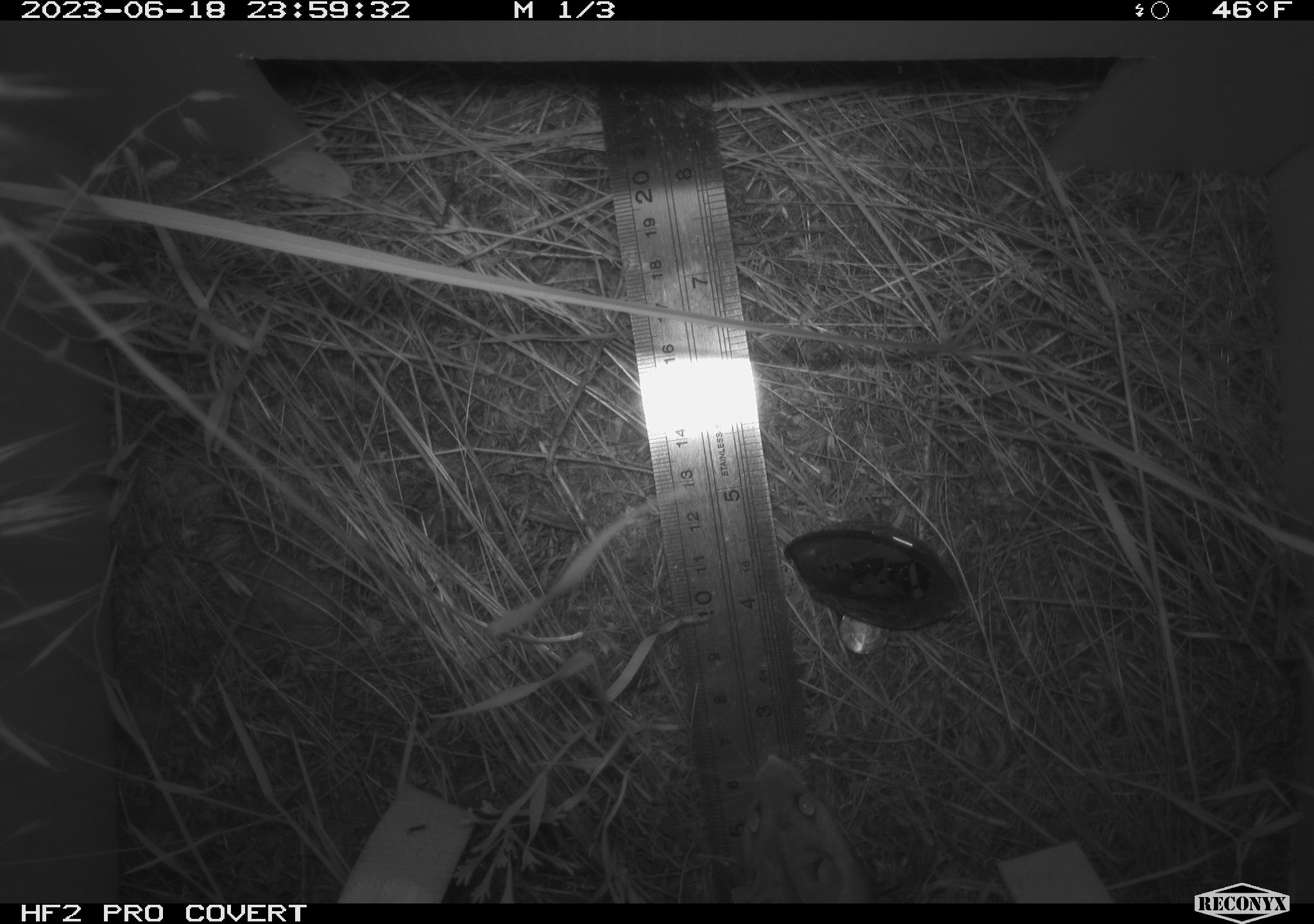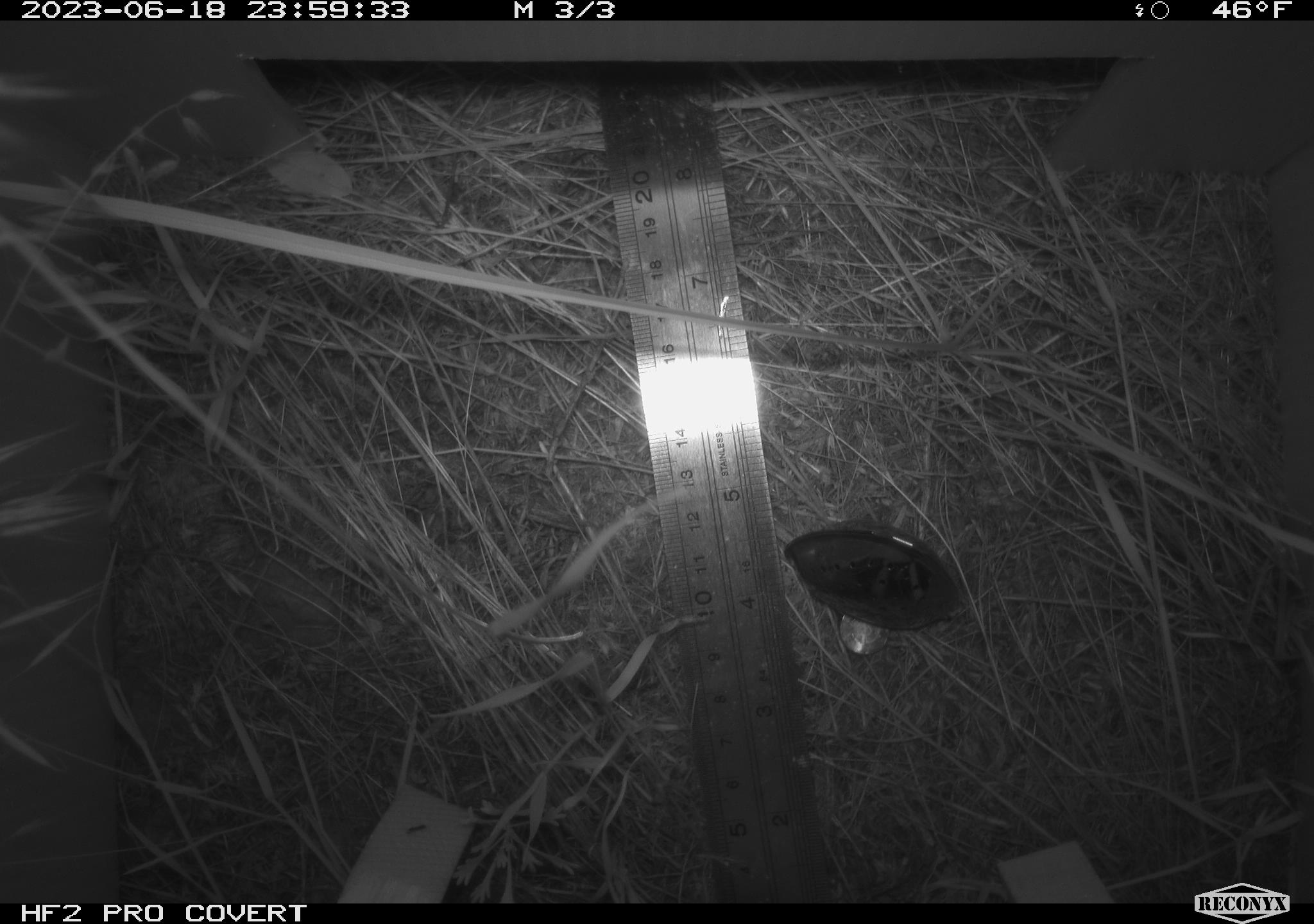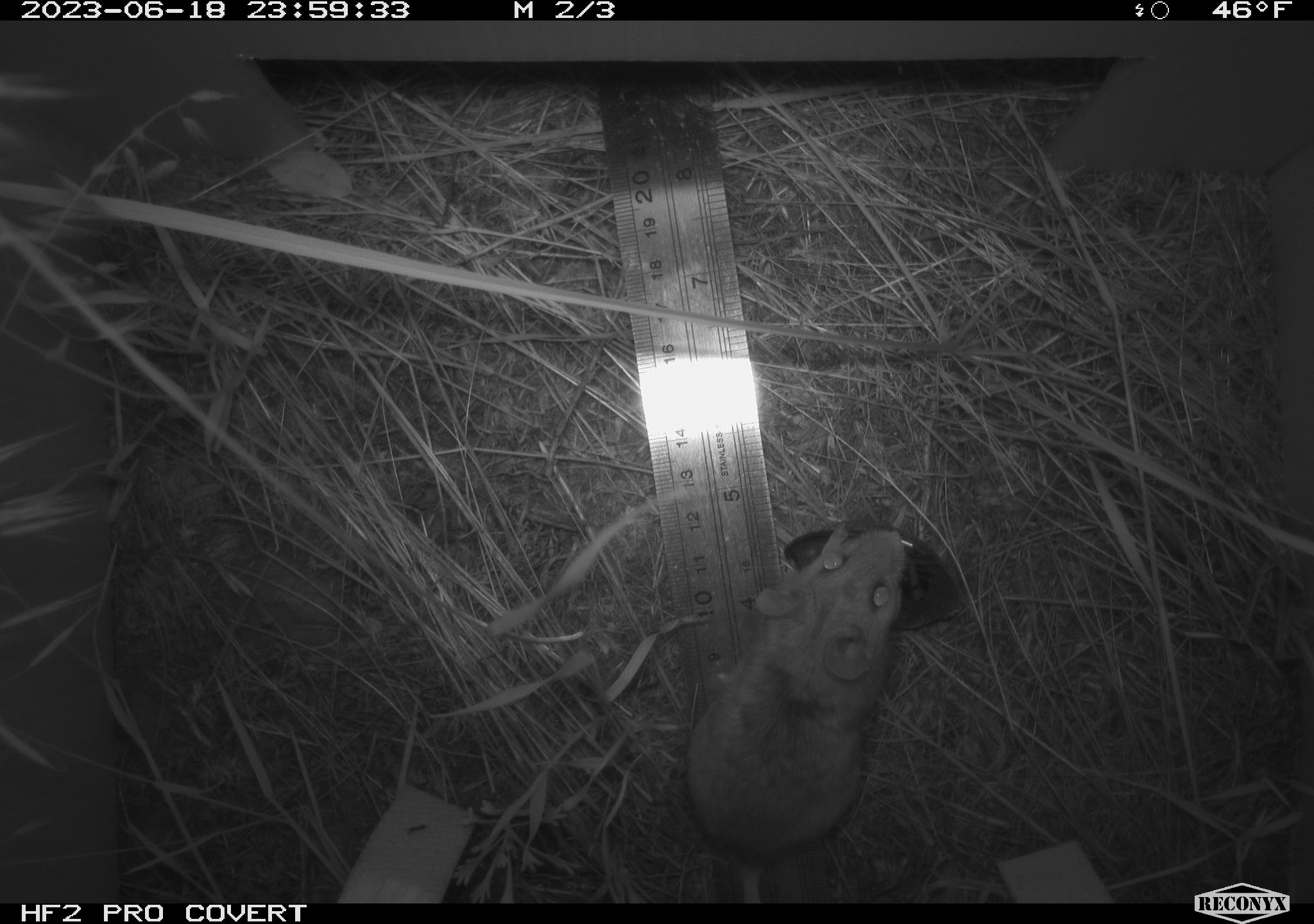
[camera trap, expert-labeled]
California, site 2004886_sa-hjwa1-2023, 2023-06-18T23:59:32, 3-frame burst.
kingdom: Animalia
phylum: Chordata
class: Mammalia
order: Rodentia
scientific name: Rodentia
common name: mouse species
Mouse species (Rodentia).